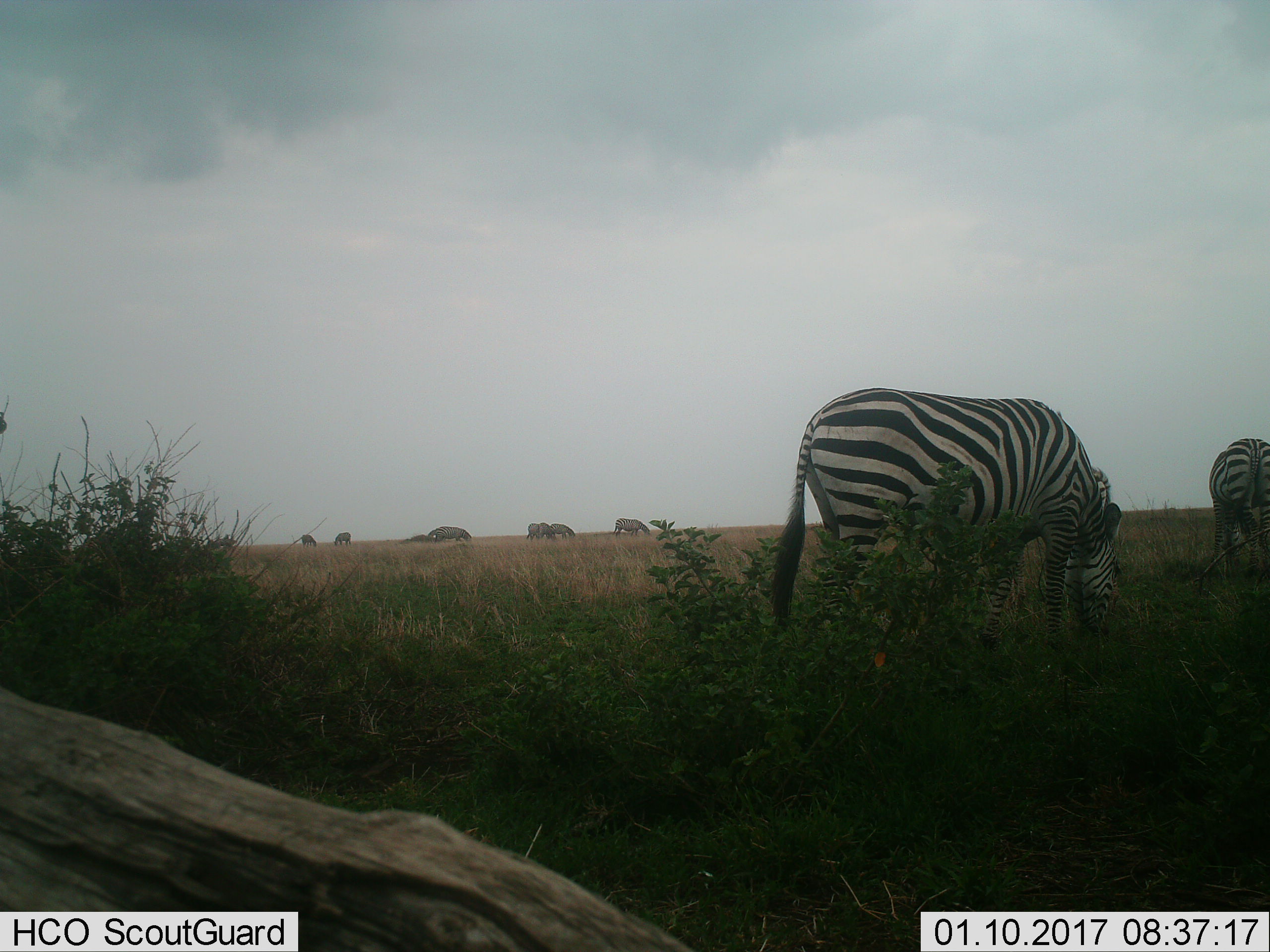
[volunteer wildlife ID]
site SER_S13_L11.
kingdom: Animalia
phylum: Chordata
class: Mammalia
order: Perissodactyla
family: Equidae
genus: Equus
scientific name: Equus quagga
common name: plains zebra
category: zebraplains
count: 8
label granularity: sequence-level